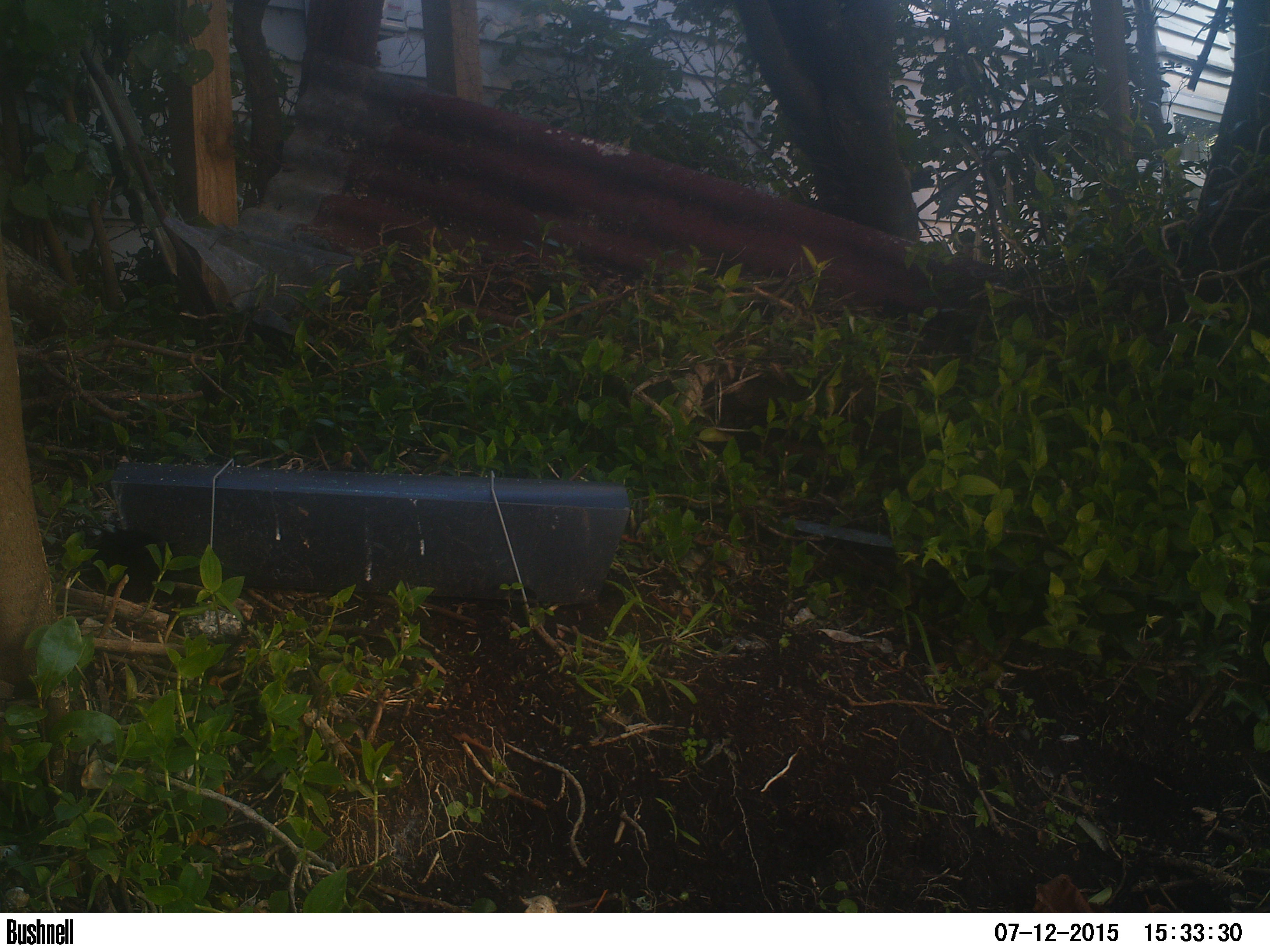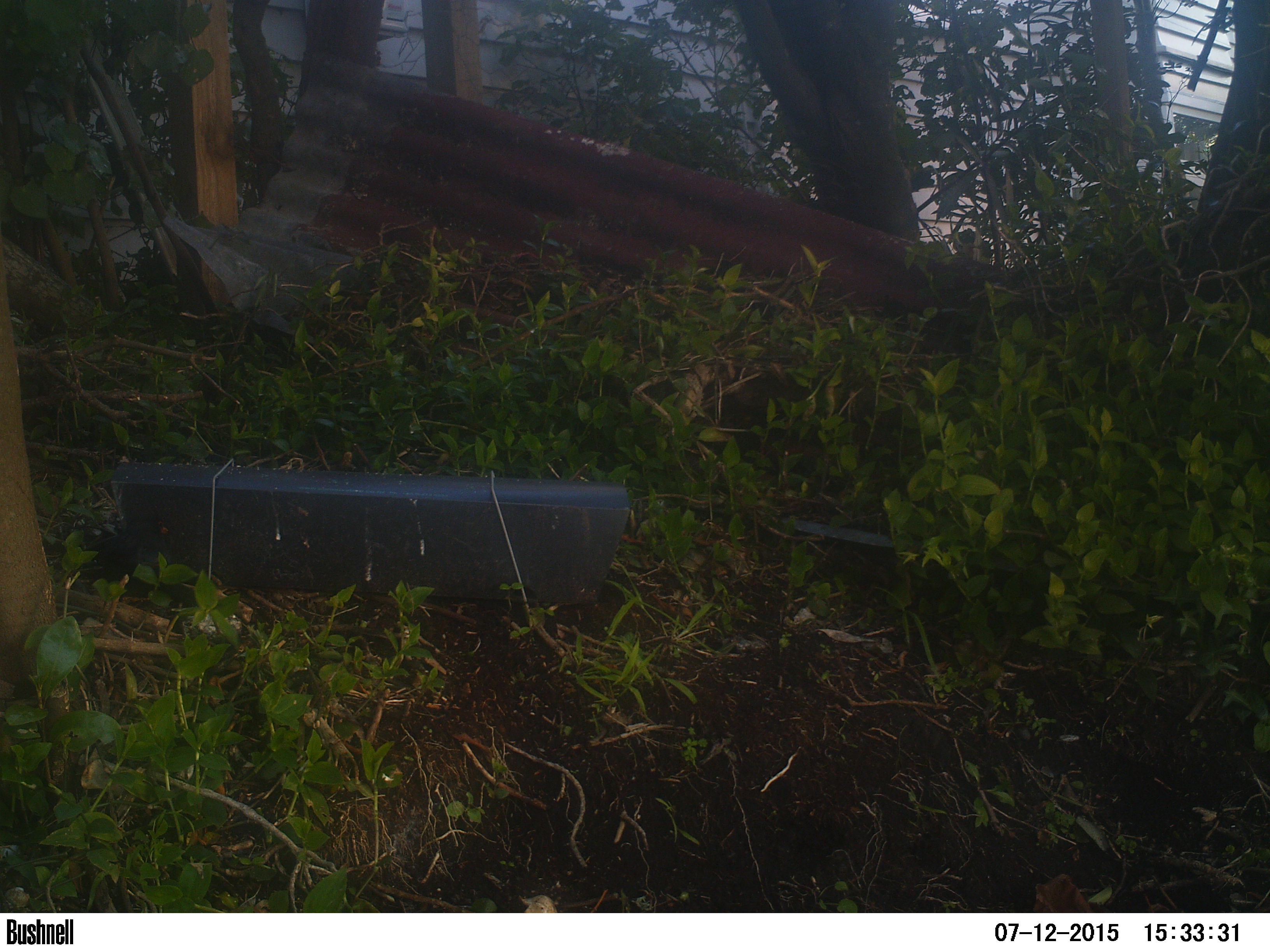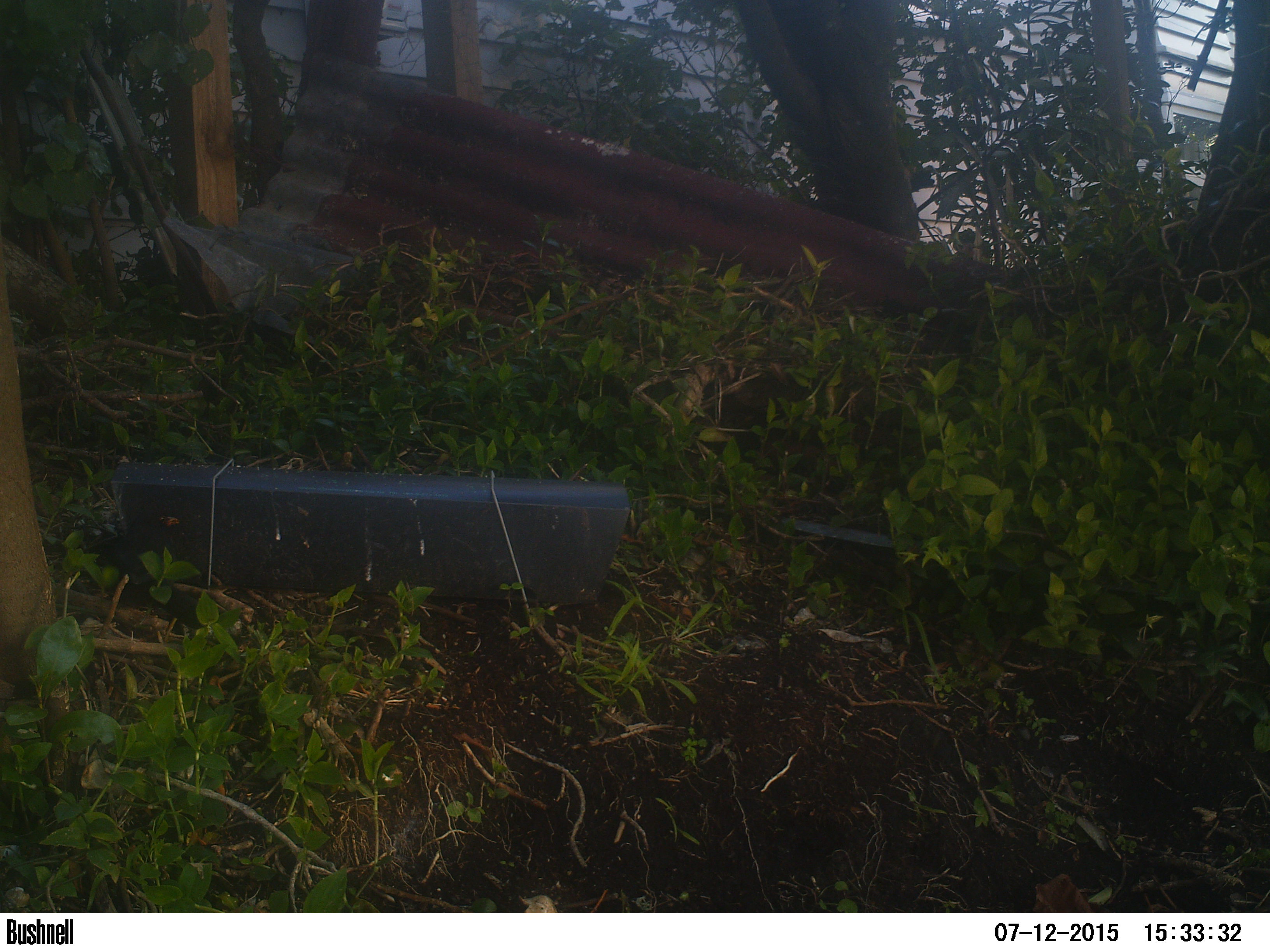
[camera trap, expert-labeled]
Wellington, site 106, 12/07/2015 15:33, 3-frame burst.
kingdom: Animalia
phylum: Chordata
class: Aves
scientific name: Aves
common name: bird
Bird (Aves).